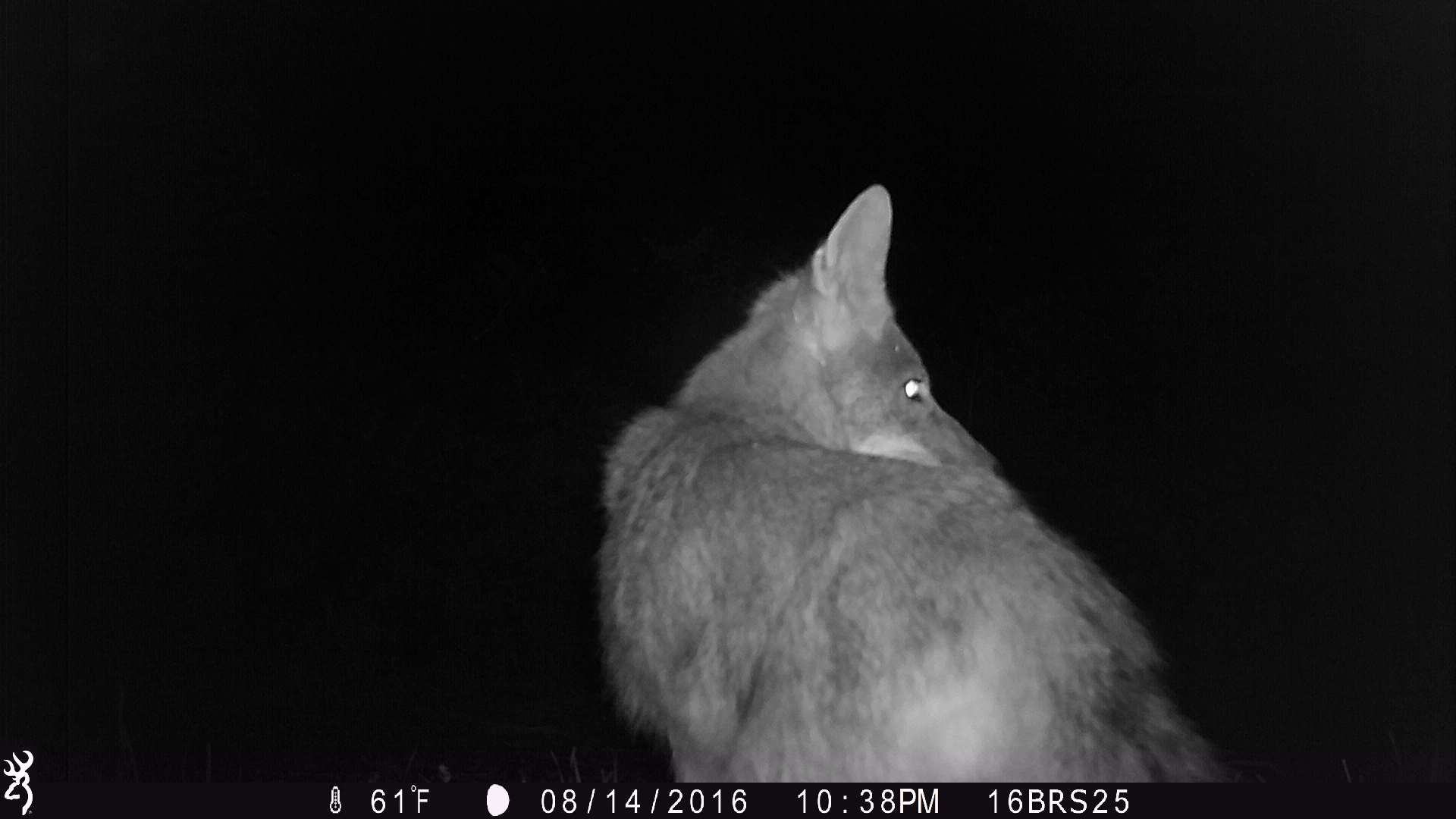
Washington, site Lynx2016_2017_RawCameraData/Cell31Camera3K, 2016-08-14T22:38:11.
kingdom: Animalia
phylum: Chordata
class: Mammalia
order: Carnivora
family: Canidae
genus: Canis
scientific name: Canis latrans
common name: coyote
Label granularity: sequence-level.